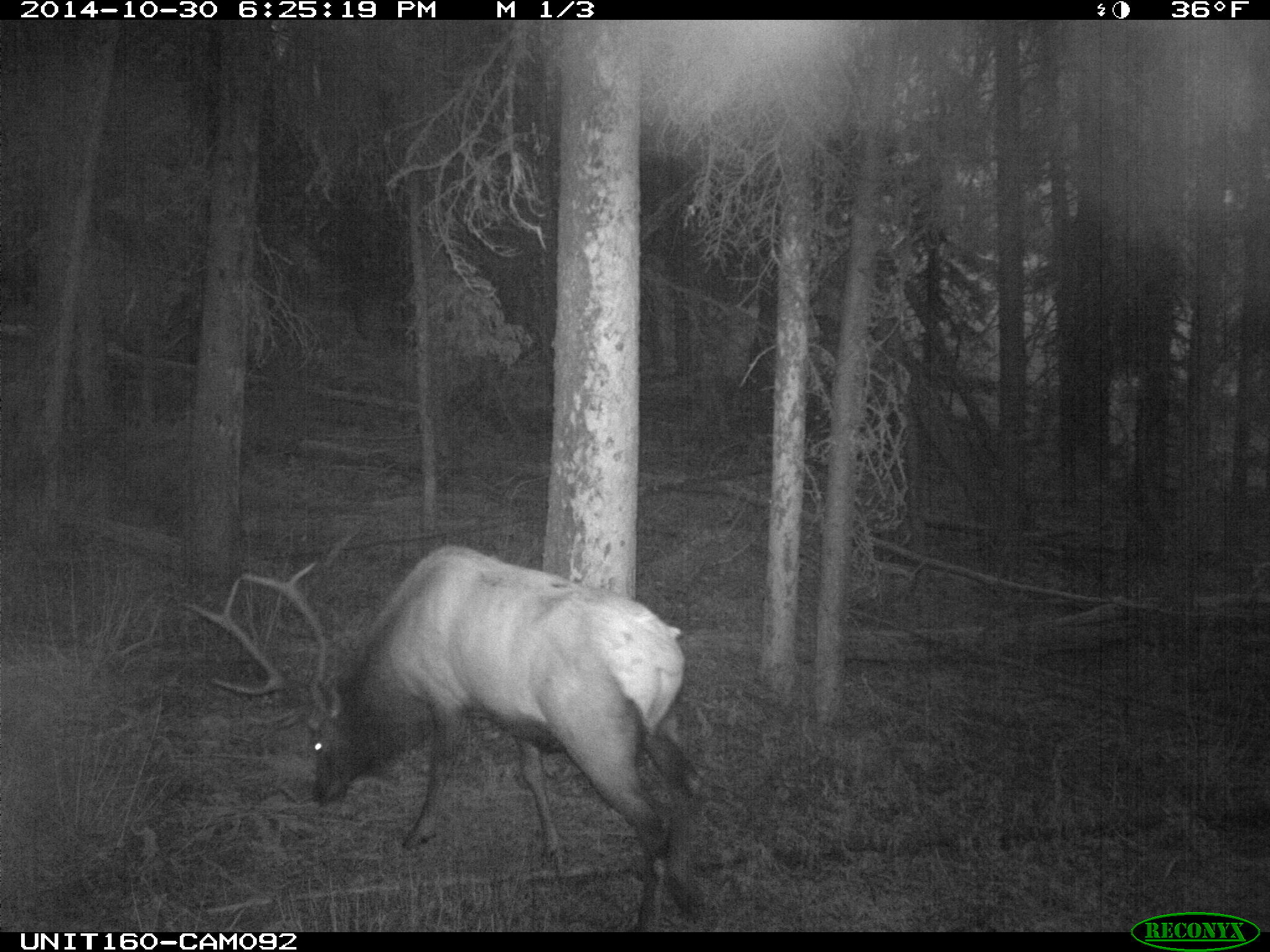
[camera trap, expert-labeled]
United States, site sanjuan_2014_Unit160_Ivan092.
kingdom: Animalia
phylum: Chordata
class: Mammalia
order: Artiodactyla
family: Cervidae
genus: Cervus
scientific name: Cervus elaphus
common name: red deer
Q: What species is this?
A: Cervus elaphus (red deer).